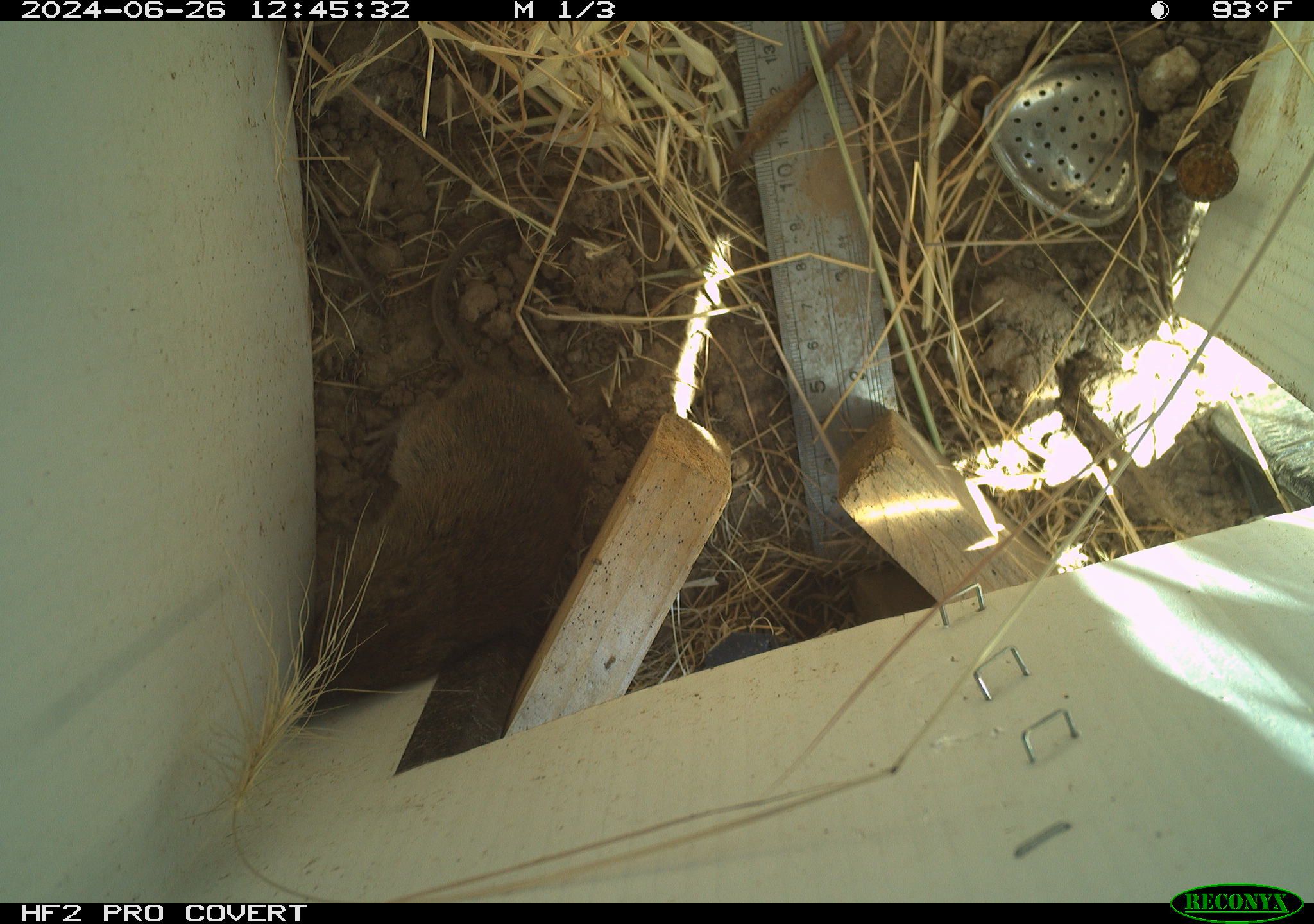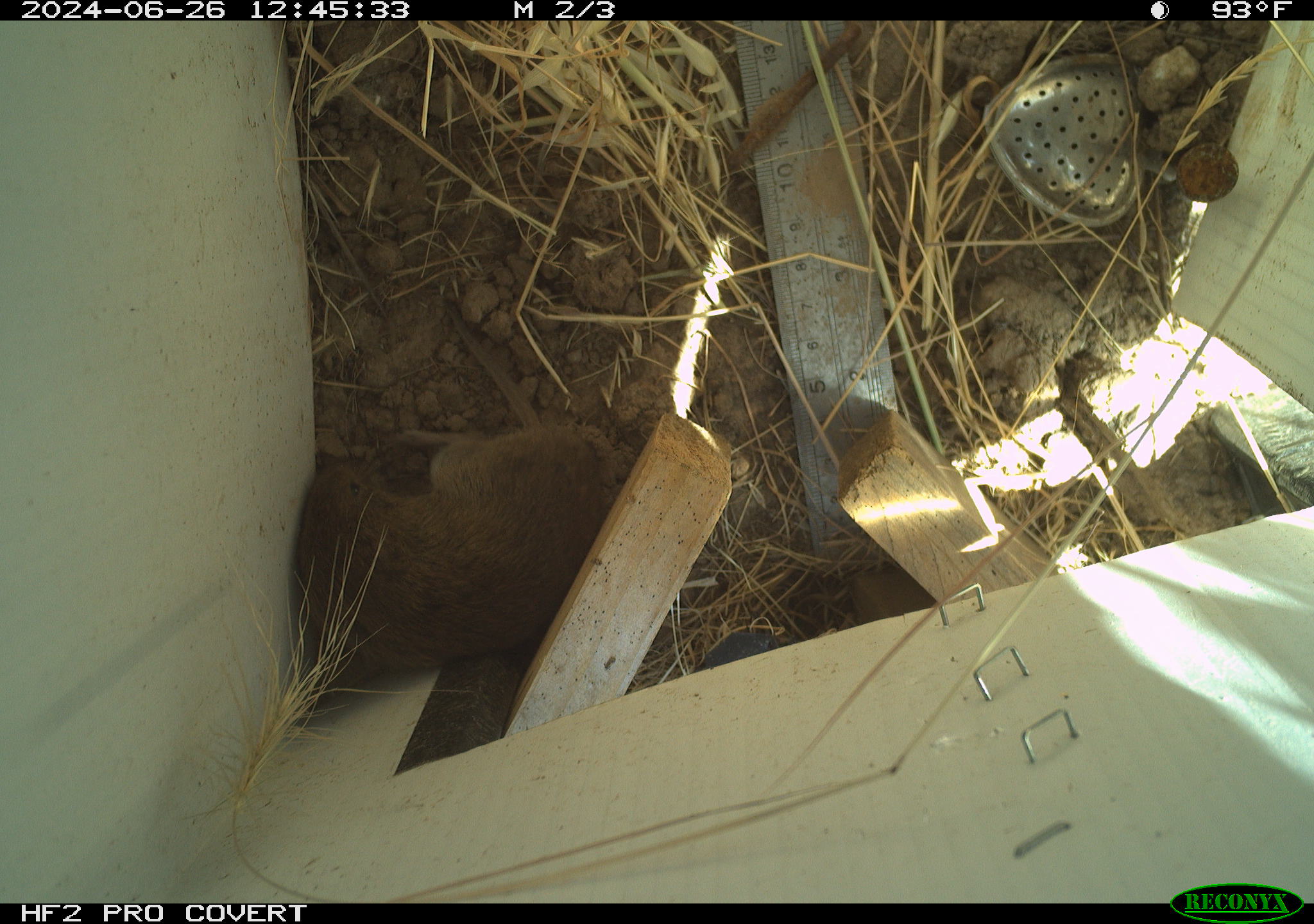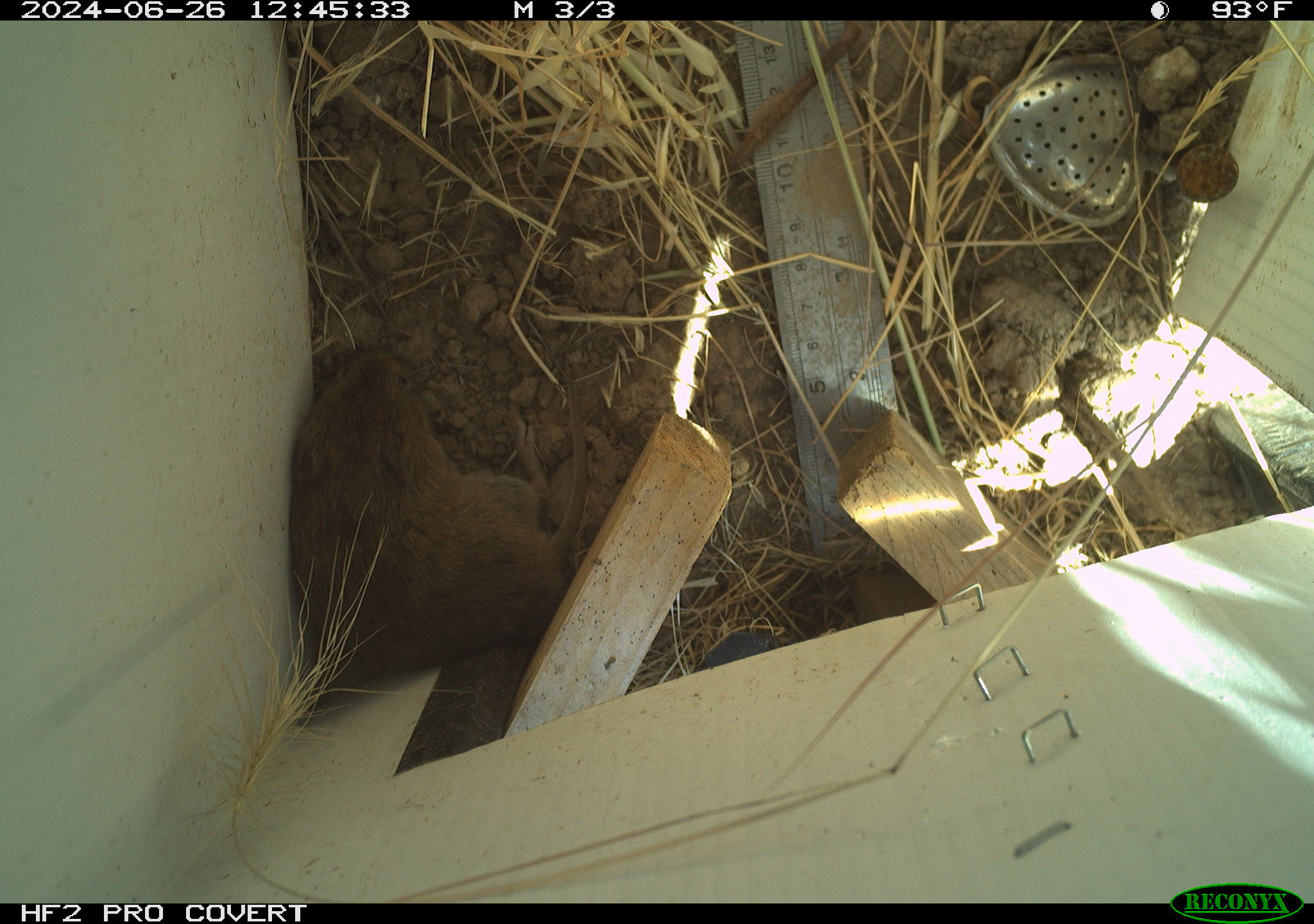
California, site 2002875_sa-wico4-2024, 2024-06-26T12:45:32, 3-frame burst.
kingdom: Animalia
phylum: Chordata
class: Mammalia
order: Rodentia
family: Cricetidae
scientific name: Arvicolinae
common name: voles, lemmings, and muskrats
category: arvicolinae subfamily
Arvicolinae subfamily (voles, lemmings, and muskrats) (Arvicolinae).